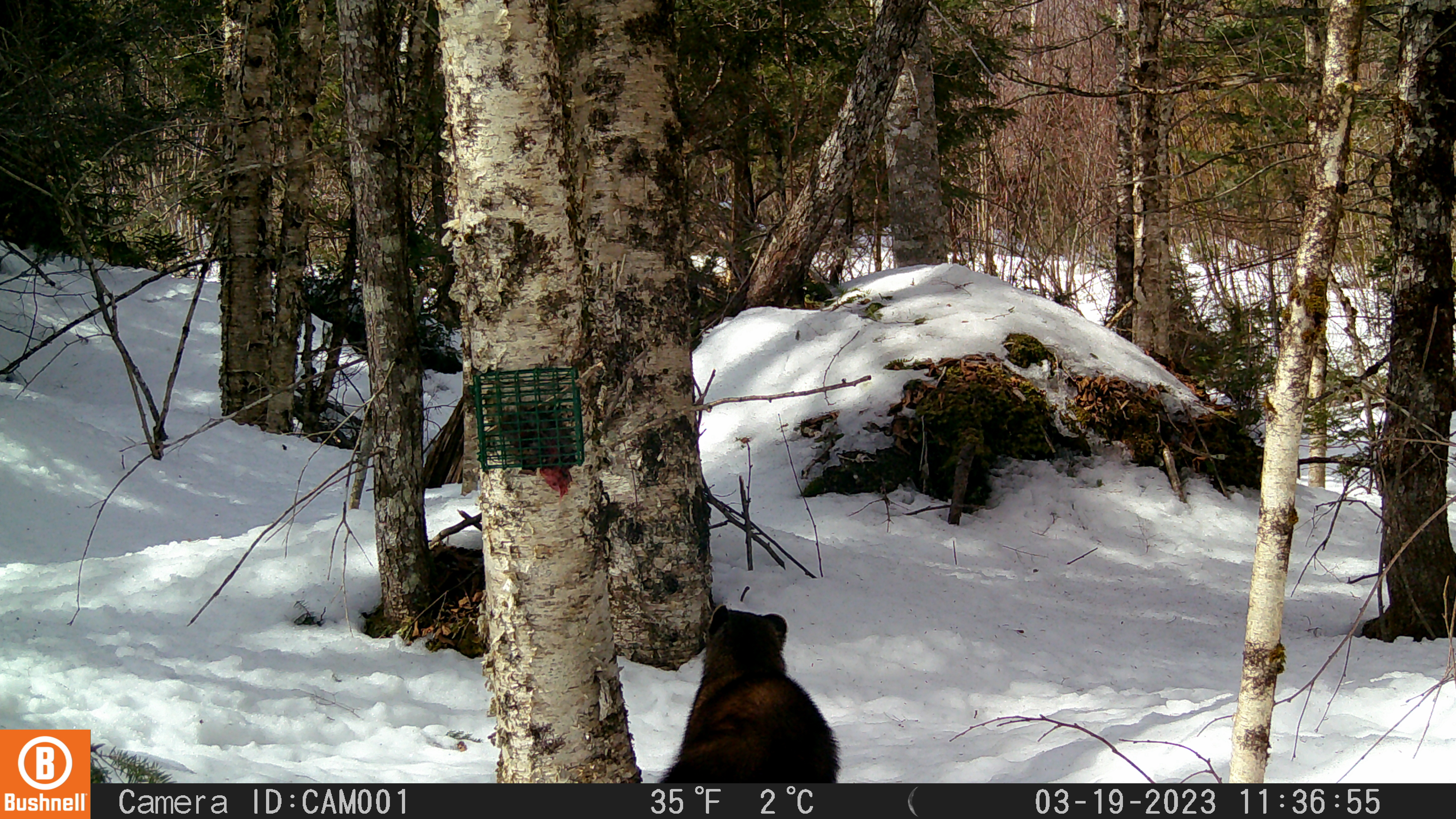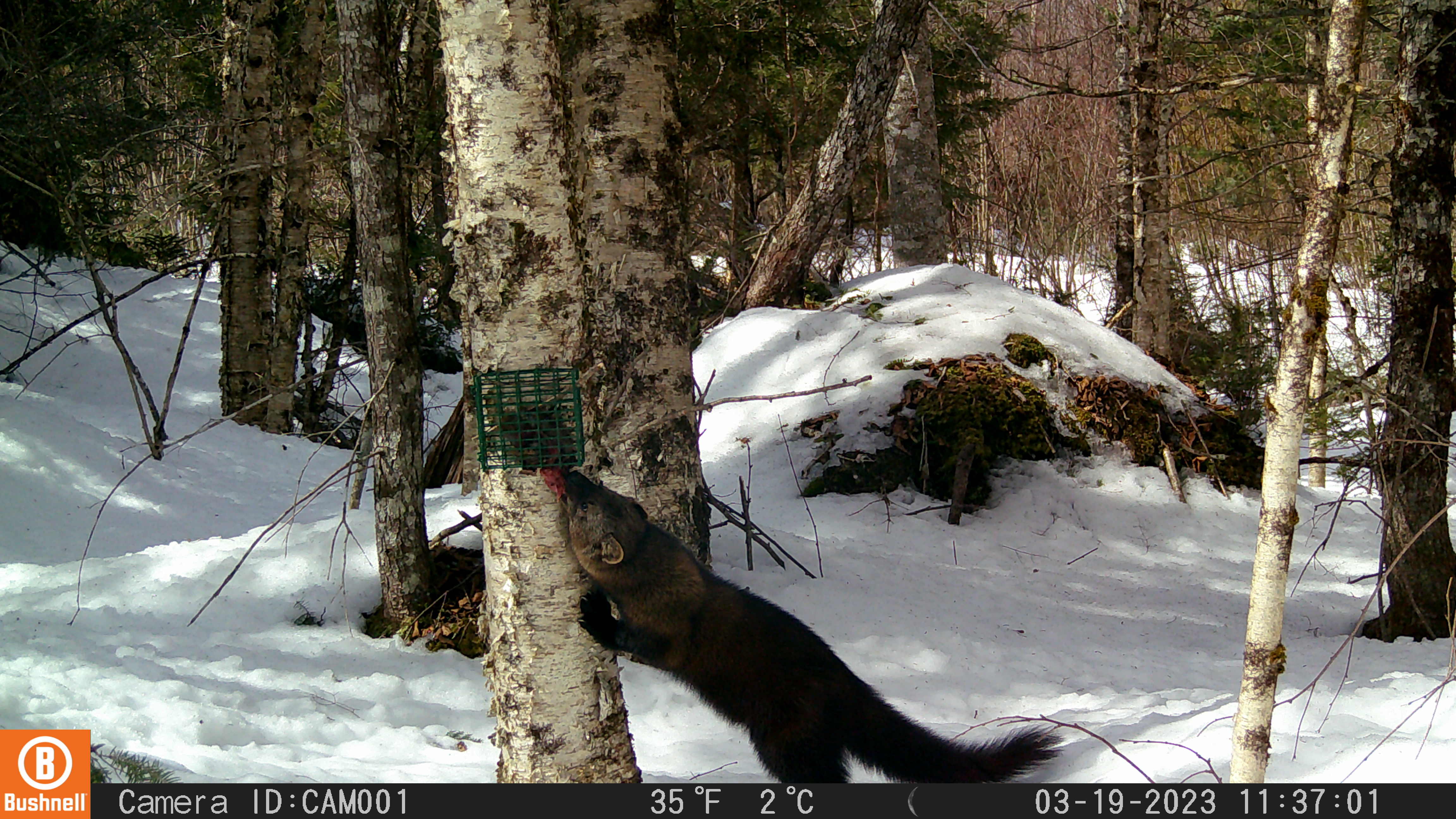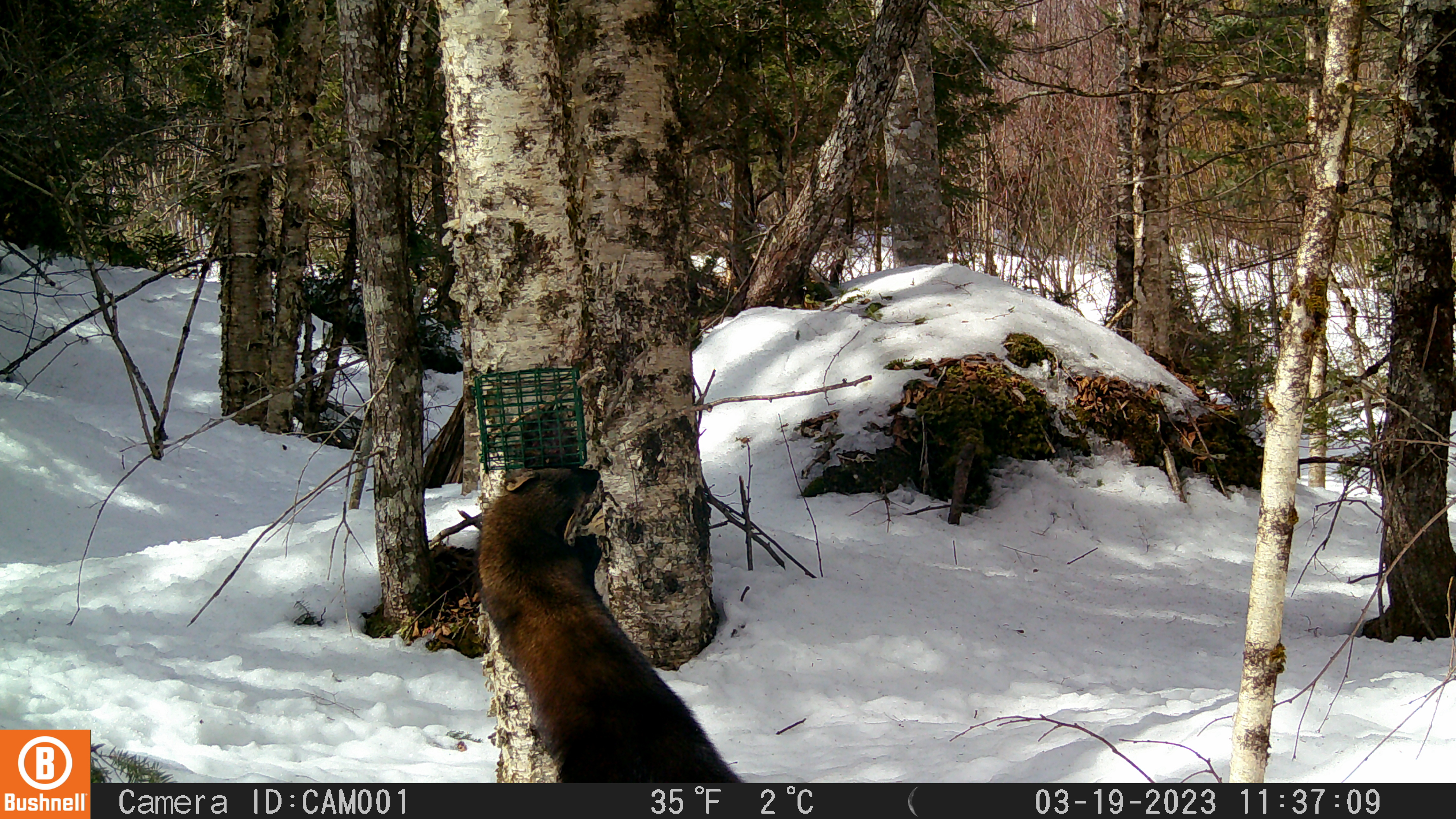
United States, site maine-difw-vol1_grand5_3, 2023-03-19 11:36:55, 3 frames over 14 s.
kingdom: Animalia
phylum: Chordata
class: Mammalia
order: Carnivora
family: Mustelidae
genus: Pekania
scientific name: Pekania pennanti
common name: fisher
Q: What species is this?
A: Fisher (Pekania pennanti).